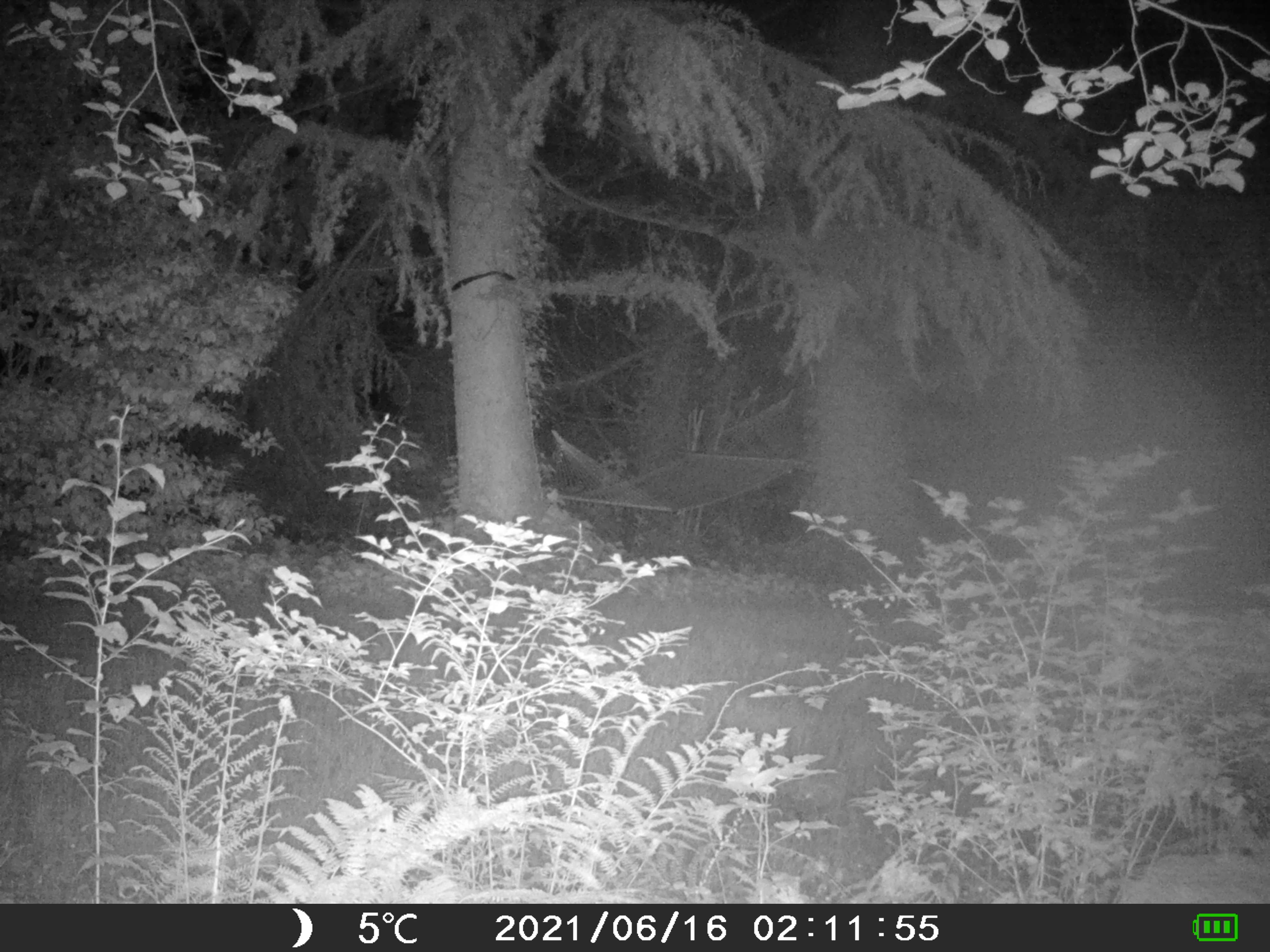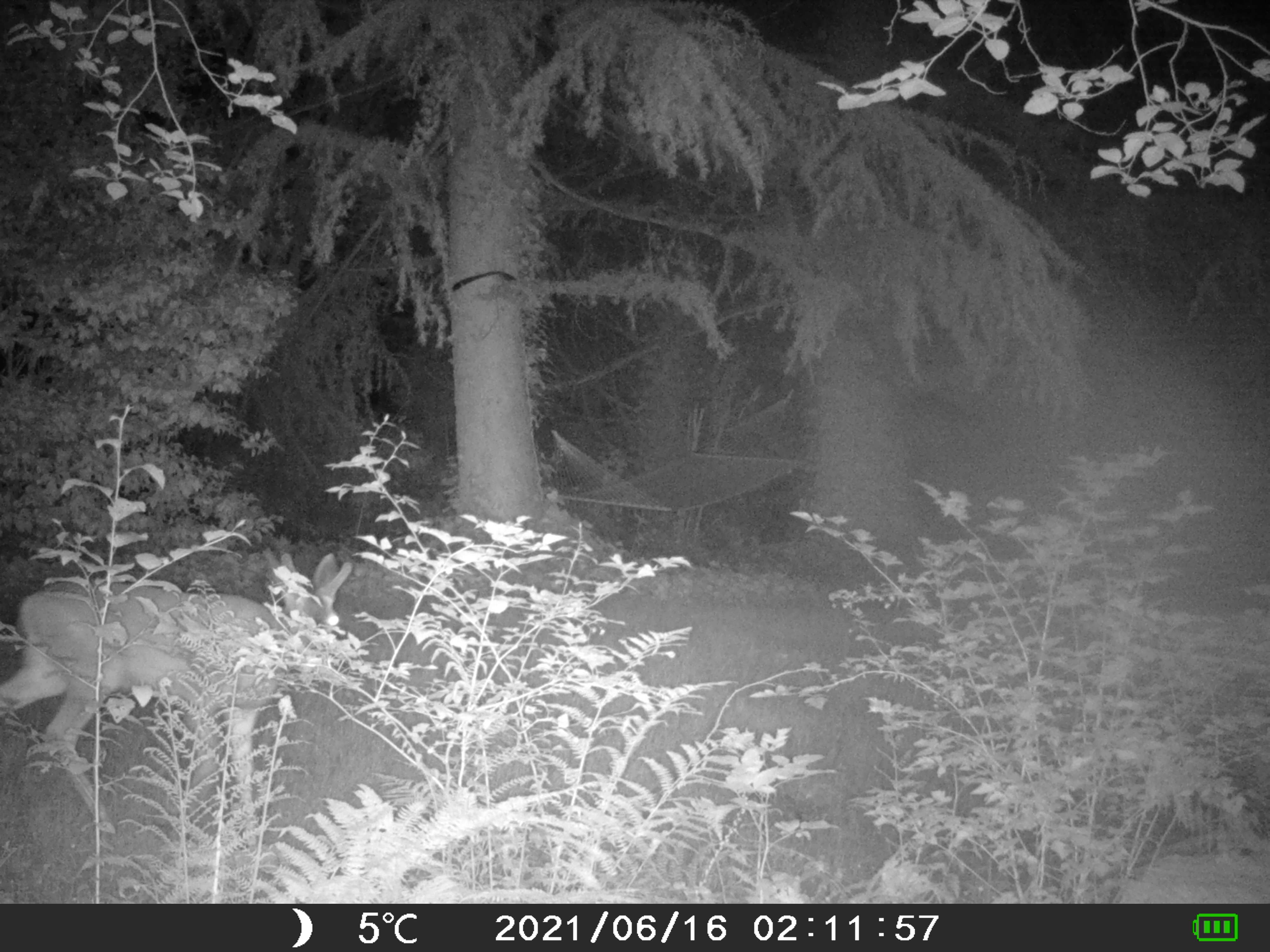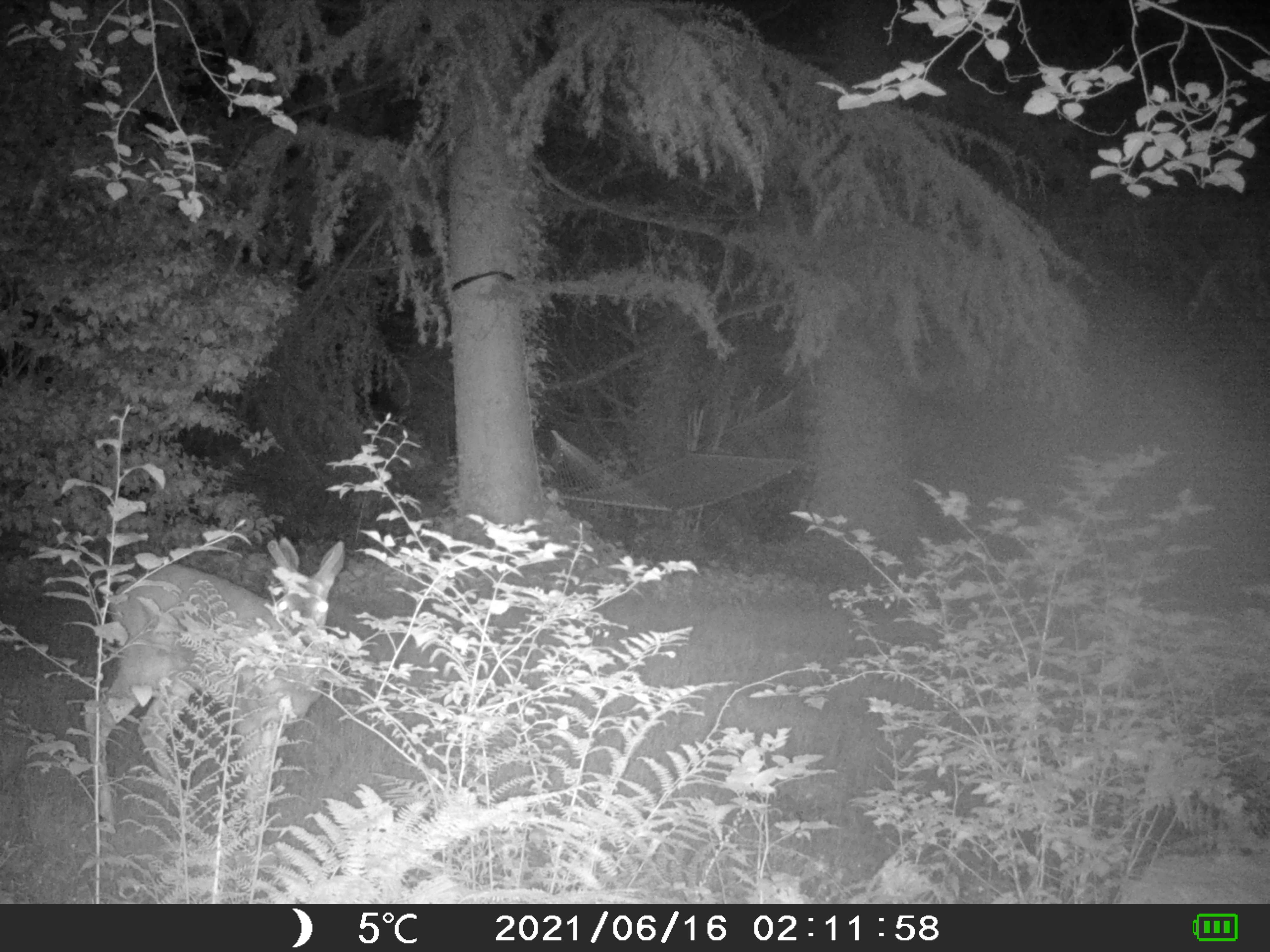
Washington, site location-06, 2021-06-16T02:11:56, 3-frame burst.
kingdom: Animalia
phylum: Chordata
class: Mammalia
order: Artiodactyla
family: Cervidae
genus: Odocoileus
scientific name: Odocoileus hemionus columbianus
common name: columbian blacktail deer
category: deer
Deer (columbian blacktail deer) (Odocoileus hemionus columbianus).